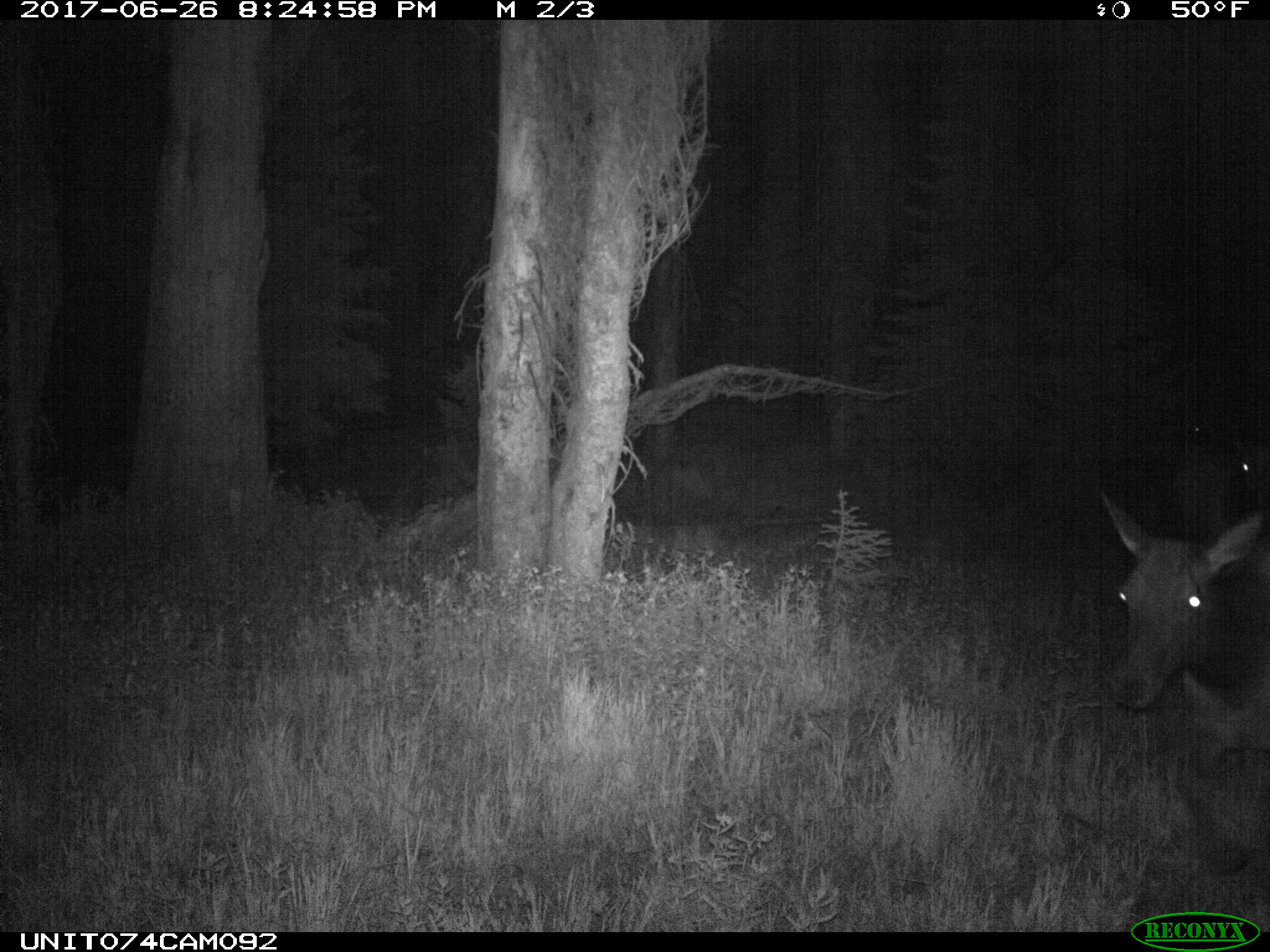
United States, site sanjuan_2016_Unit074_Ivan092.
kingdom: Animalia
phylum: Chordata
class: Mammalia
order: Artiodactyla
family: Cervidae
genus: Cervus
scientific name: Cervus elaphus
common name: red deer